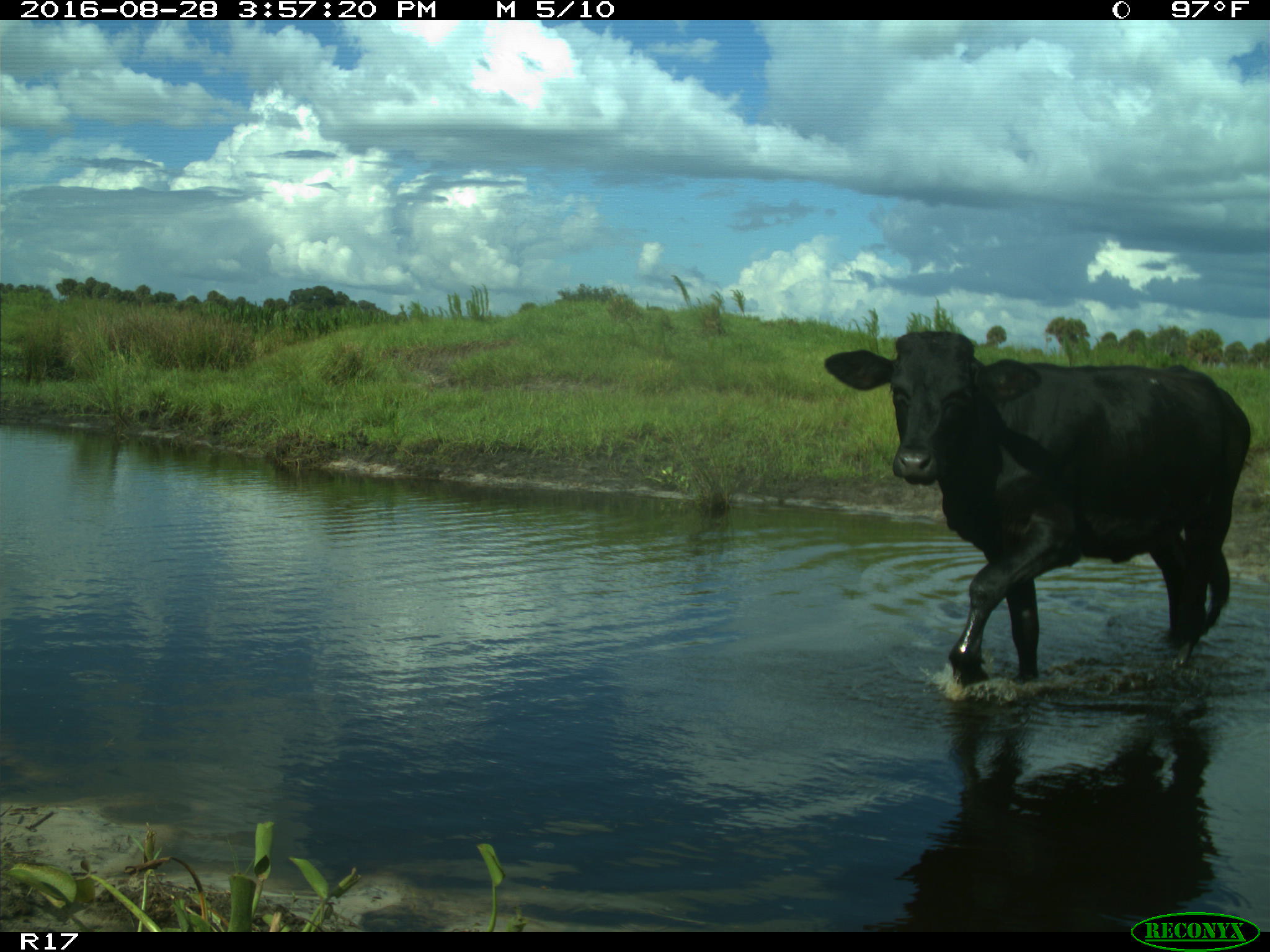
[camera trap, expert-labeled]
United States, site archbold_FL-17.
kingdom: Animalia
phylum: Chordata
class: Mammalia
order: Artiodactyla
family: Bovidae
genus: Bos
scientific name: Bos taurus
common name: domestic cow